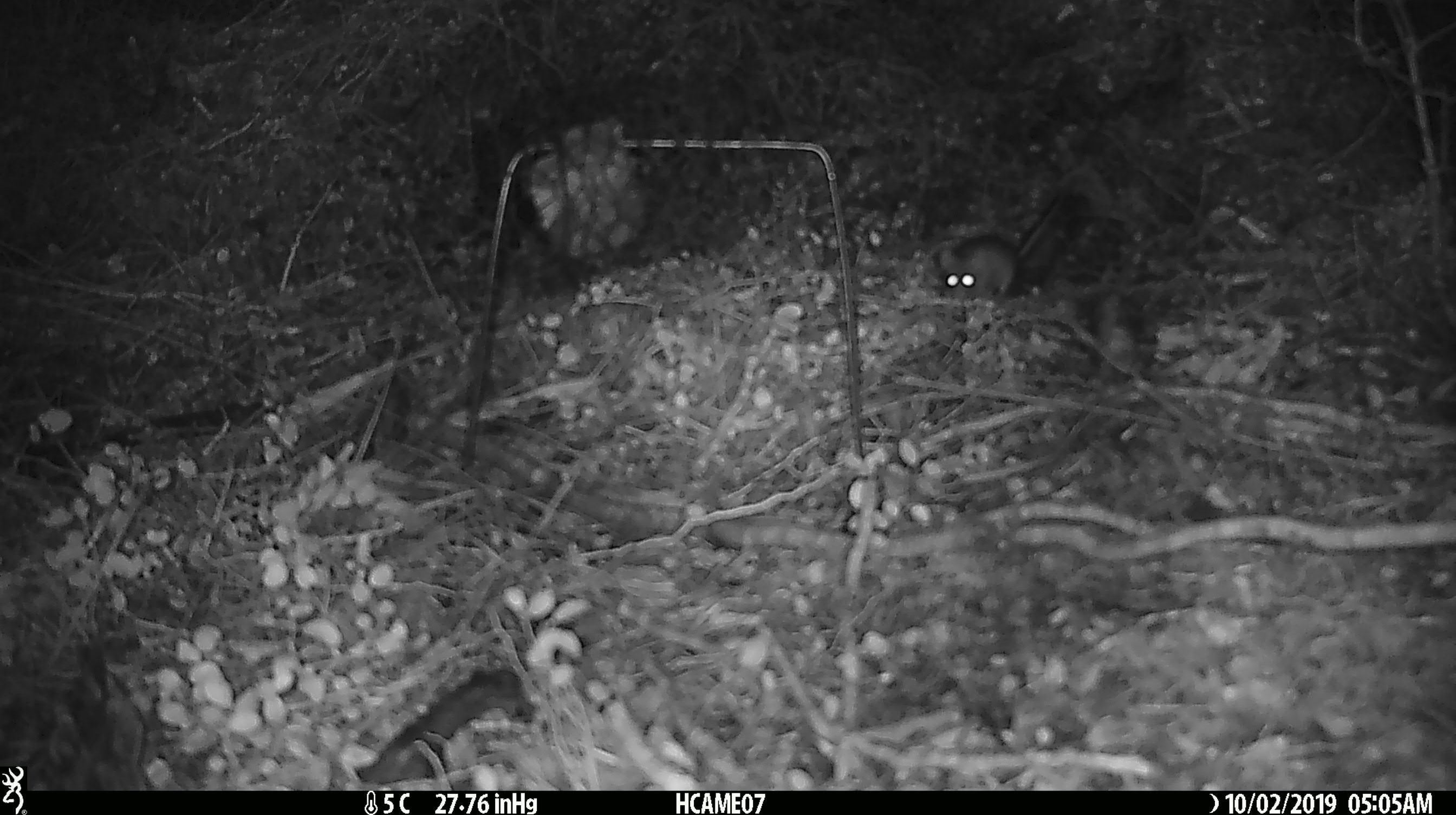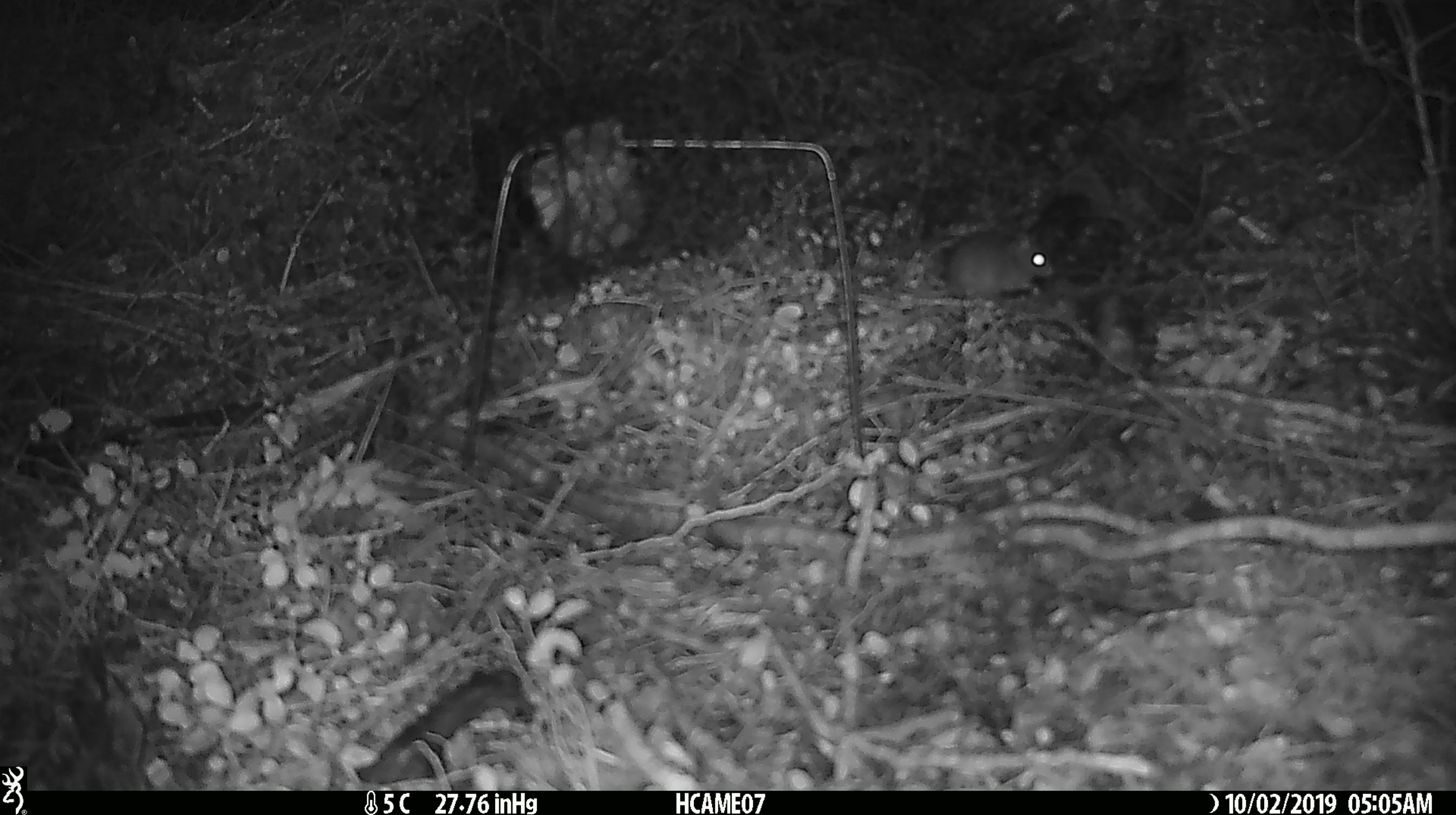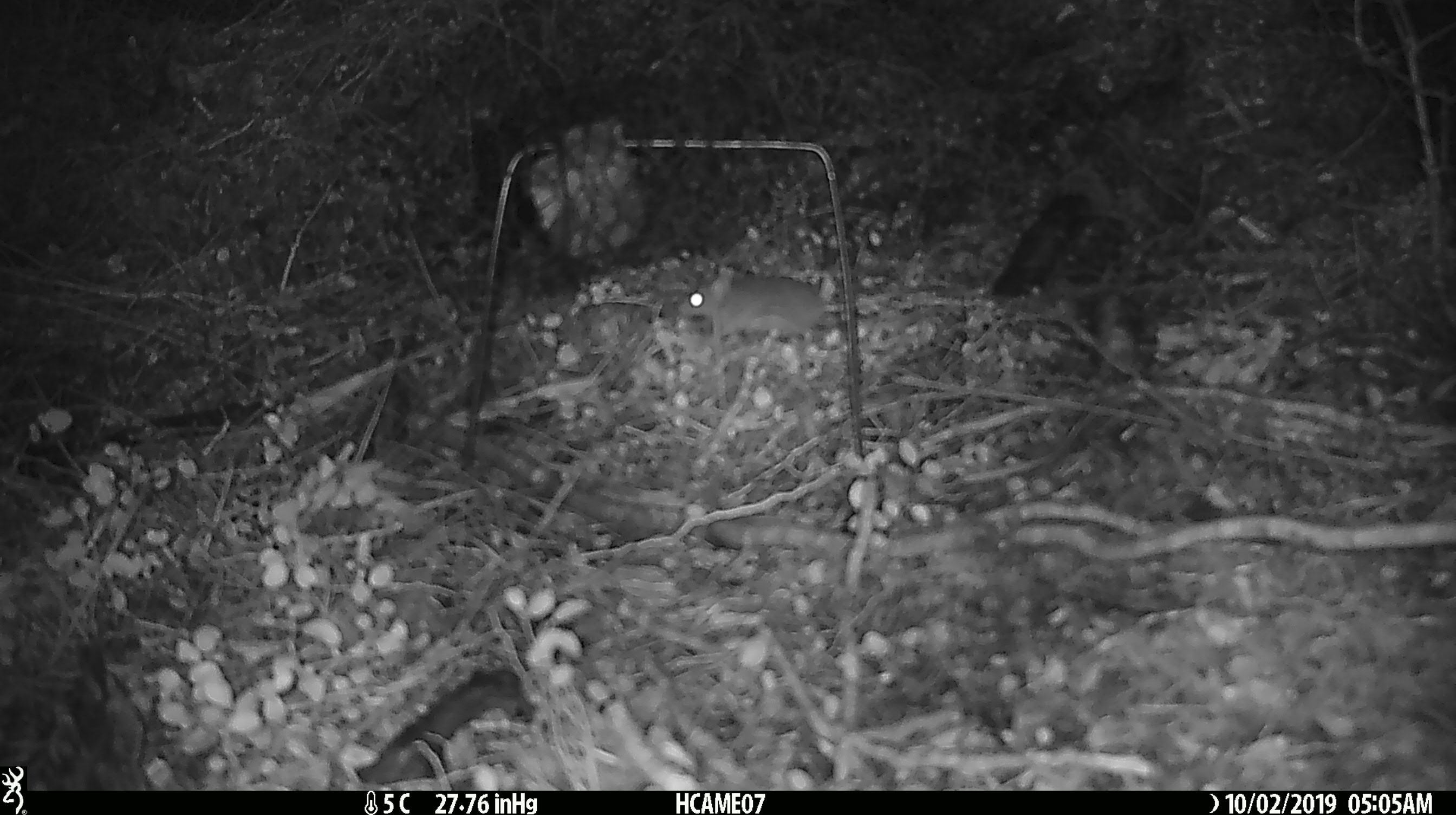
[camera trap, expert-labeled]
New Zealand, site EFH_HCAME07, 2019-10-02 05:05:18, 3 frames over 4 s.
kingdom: Animalia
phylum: Chordata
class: Mammalia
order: Rodentia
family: Muridae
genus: Mus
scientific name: Mus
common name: mouse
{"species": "mouse (Mus)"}